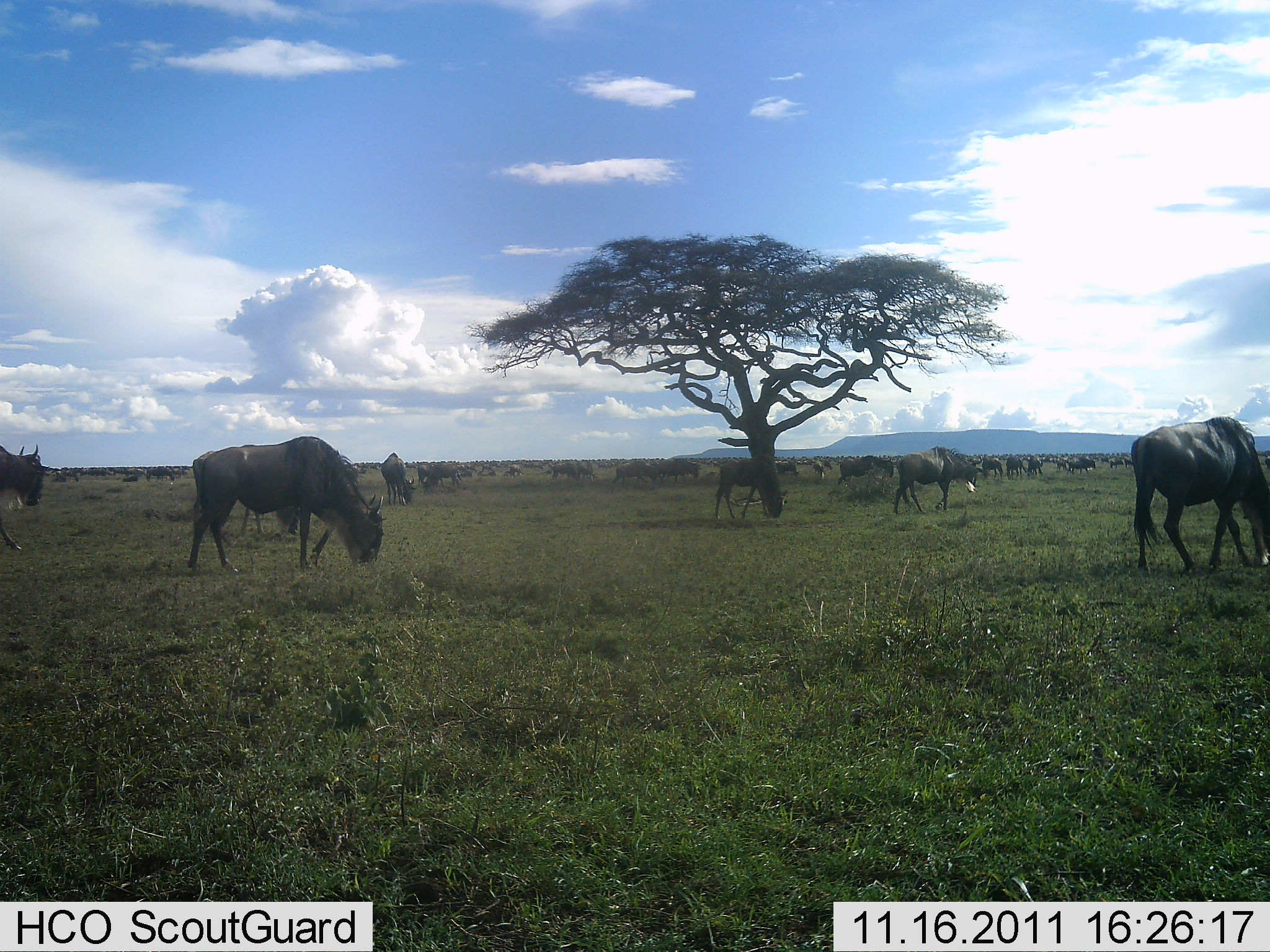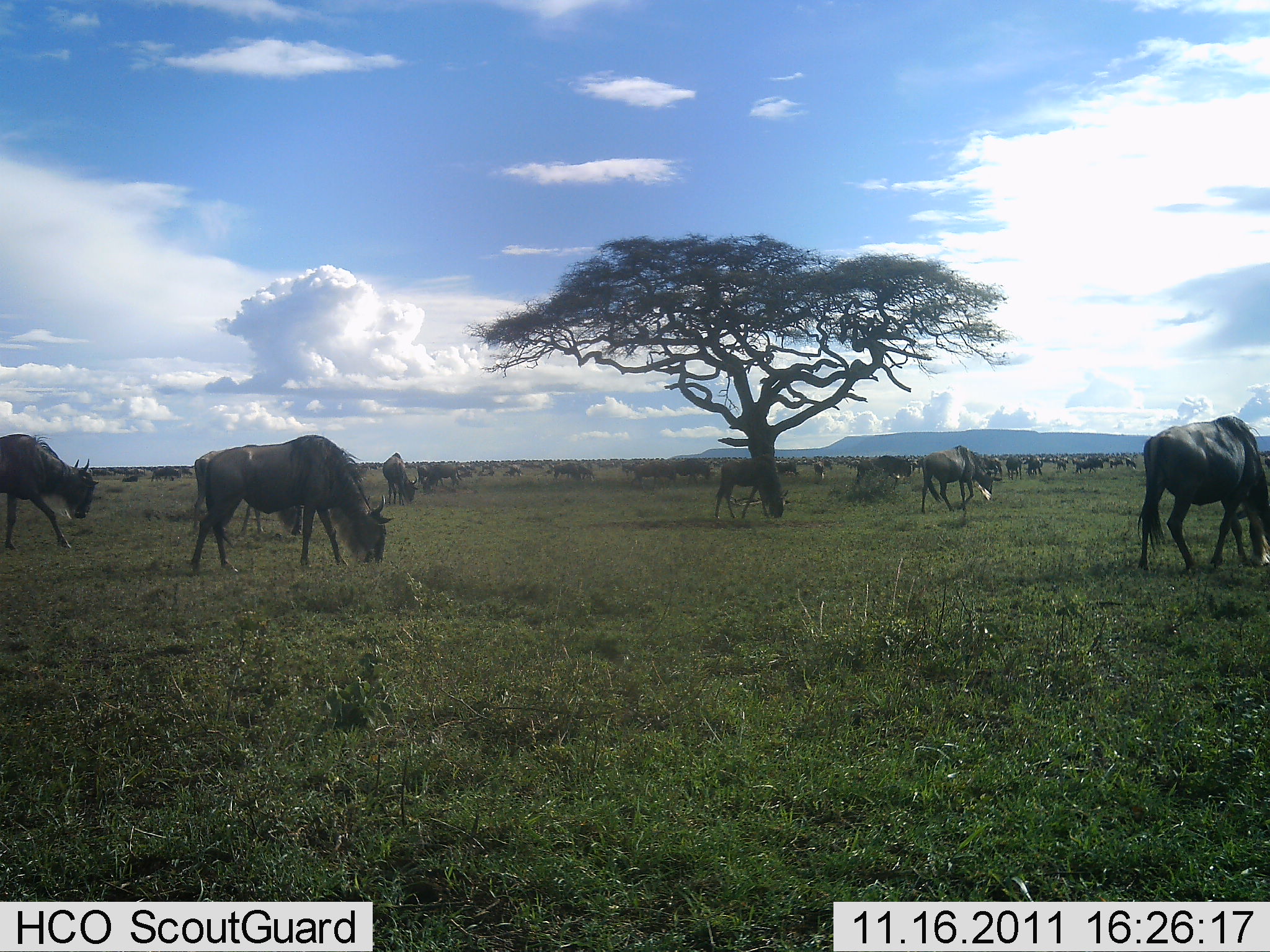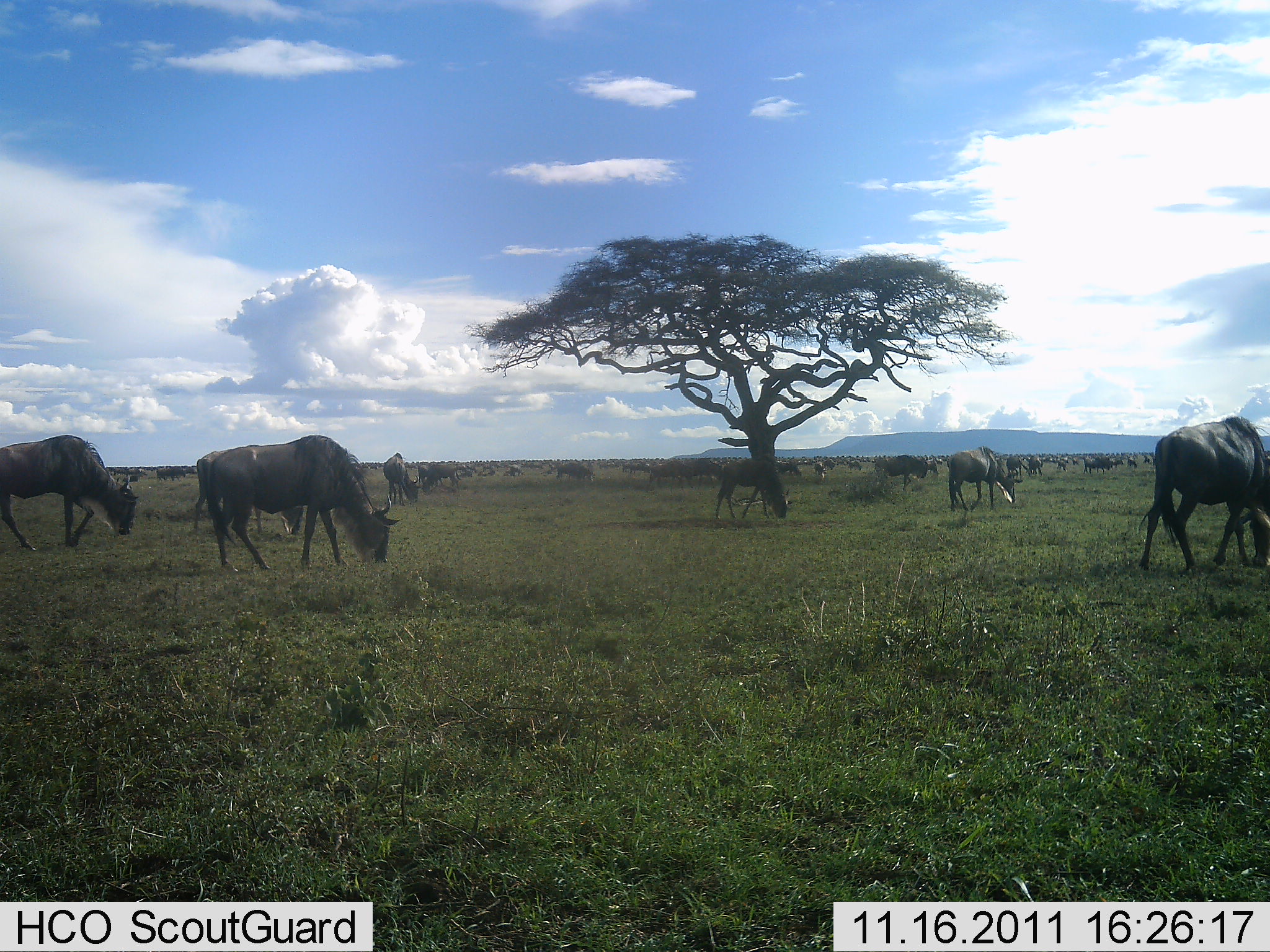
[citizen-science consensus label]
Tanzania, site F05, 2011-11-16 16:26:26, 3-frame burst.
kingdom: Animalia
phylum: Chordata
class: Mammalia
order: Artiodactyla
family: Bovidae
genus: Connochaetes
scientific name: Connochaetes taurinus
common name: blue wildebeest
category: wildebeest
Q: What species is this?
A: Wildebeest (blue wildebeest) (Connochaetes taurinus).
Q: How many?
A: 51+.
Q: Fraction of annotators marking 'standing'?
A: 36%.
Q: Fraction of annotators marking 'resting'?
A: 0%.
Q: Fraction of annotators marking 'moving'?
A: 64%.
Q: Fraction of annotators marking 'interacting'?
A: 0%.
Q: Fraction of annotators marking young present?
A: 0%.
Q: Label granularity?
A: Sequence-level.